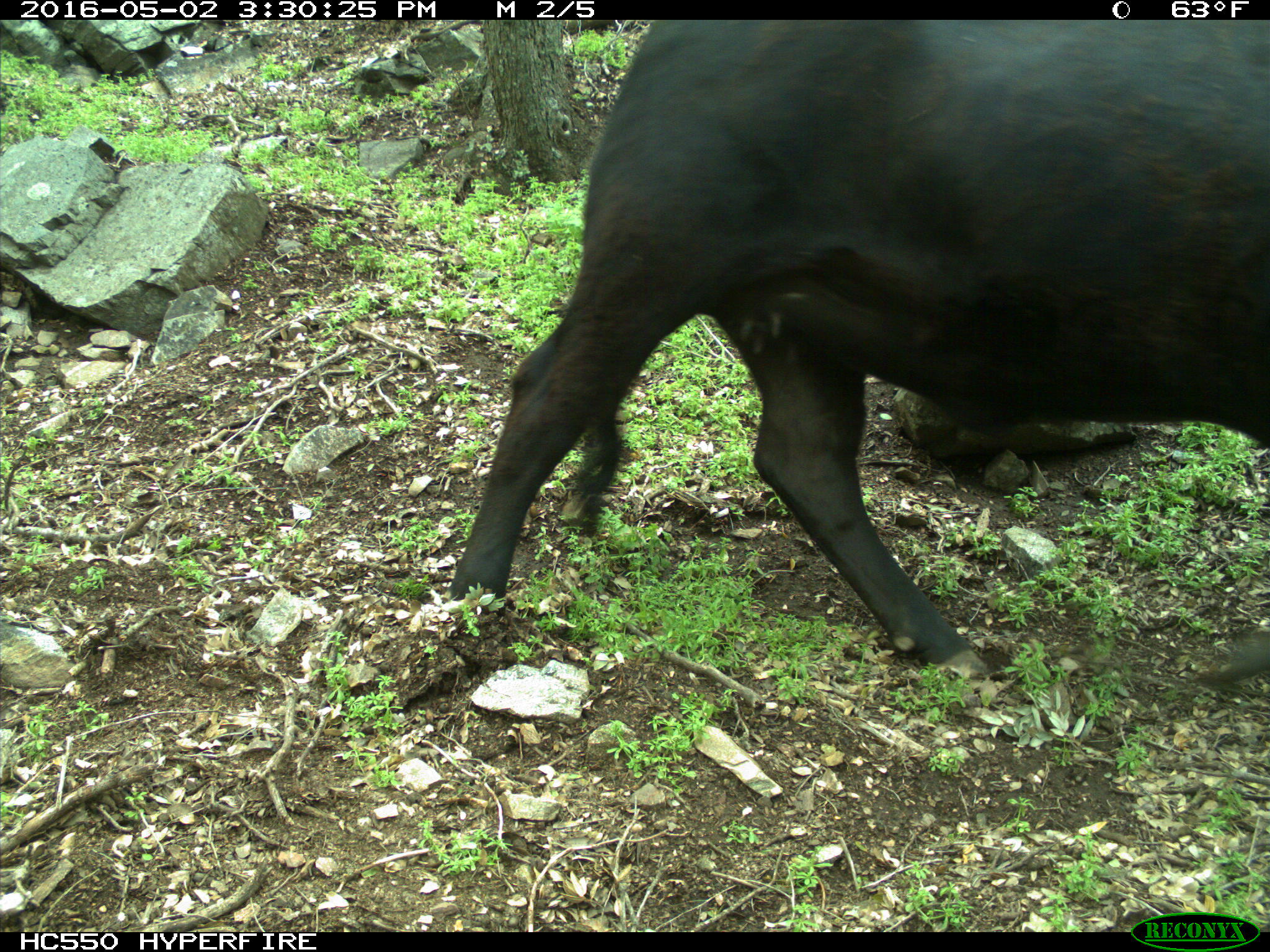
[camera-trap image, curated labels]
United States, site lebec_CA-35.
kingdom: Animalia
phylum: Chordata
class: Mammalia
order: Artiodactyla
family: Bovidae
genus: Bos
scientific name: Bos taurus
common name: domestic cow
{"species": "Bos taurus (domestic cow)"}